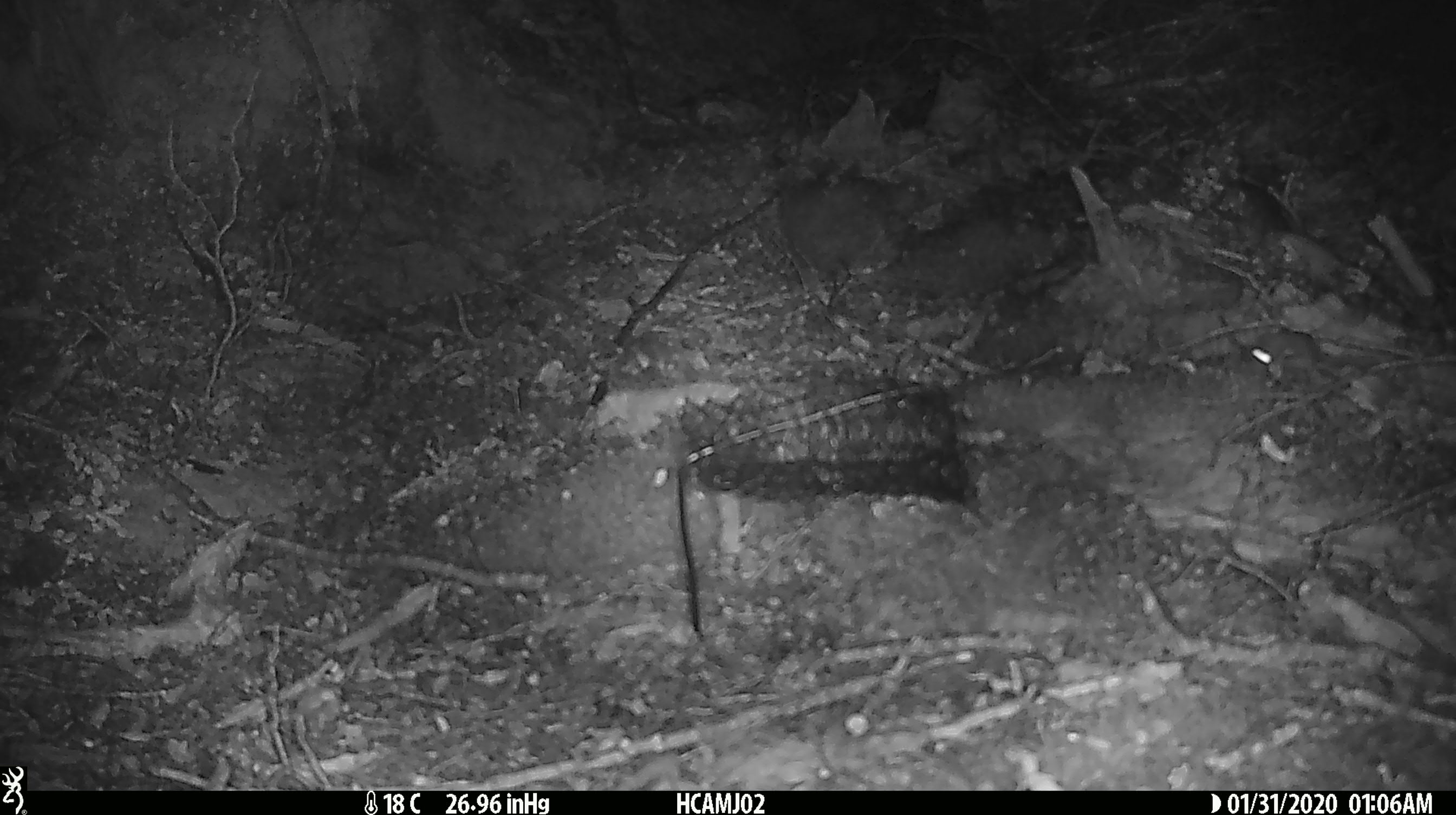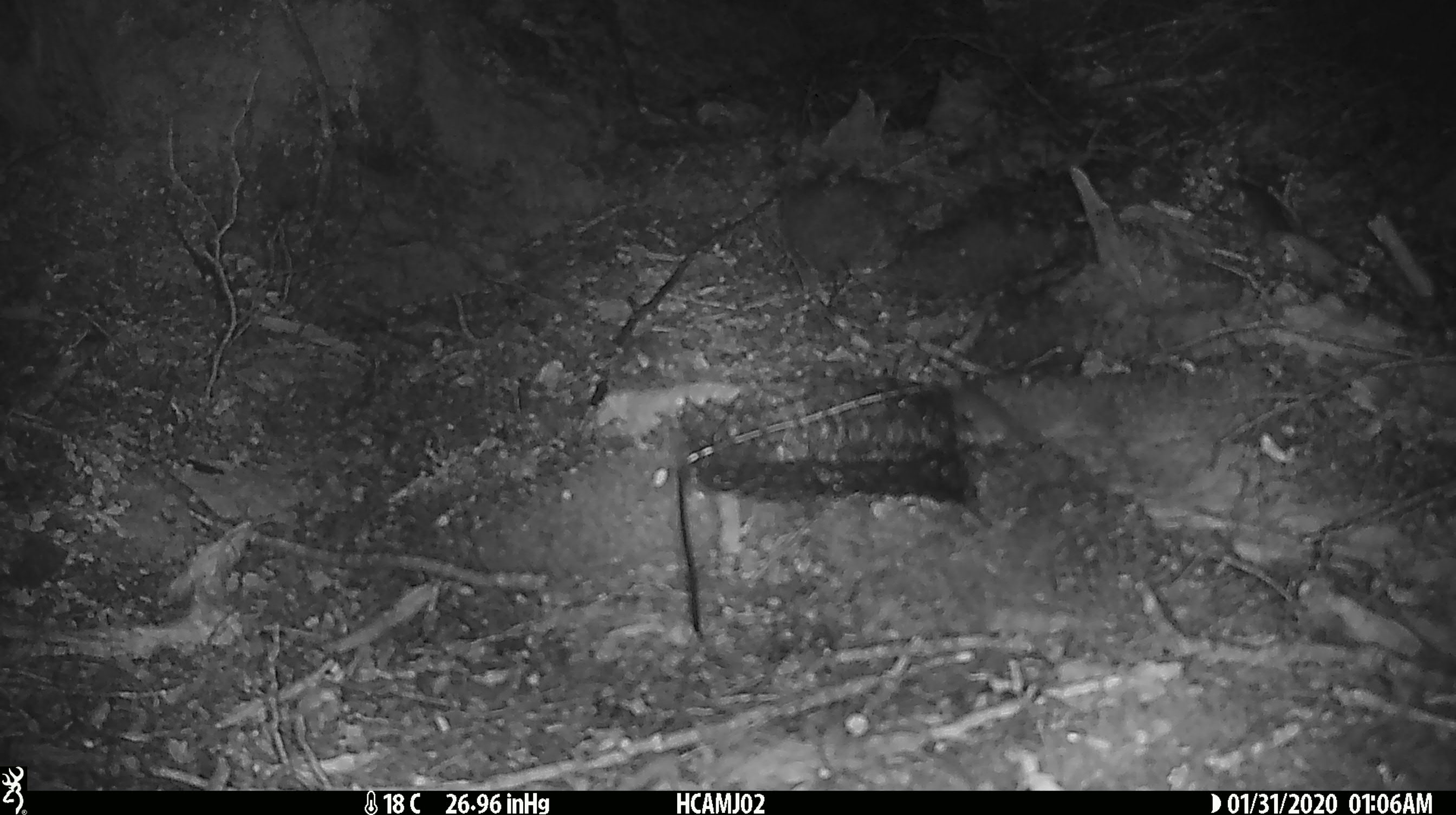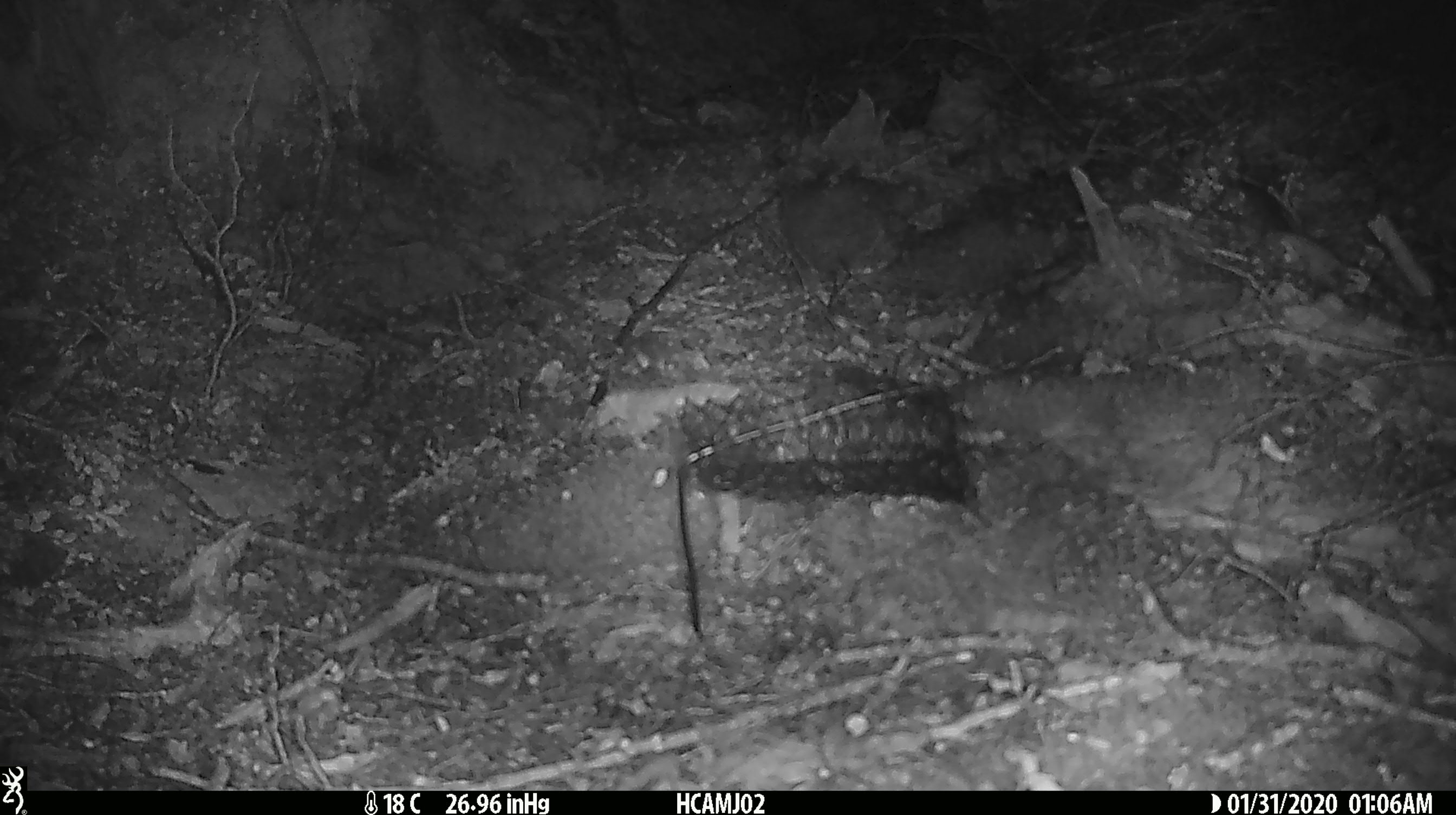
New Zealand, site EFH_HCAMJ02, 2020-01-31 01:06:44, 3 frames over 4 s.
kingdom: Animalia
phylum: Chordata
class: Mammalia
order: Rodentia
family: Muridae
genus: Mus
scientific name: Mus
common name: mouse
Mouse (Mus).